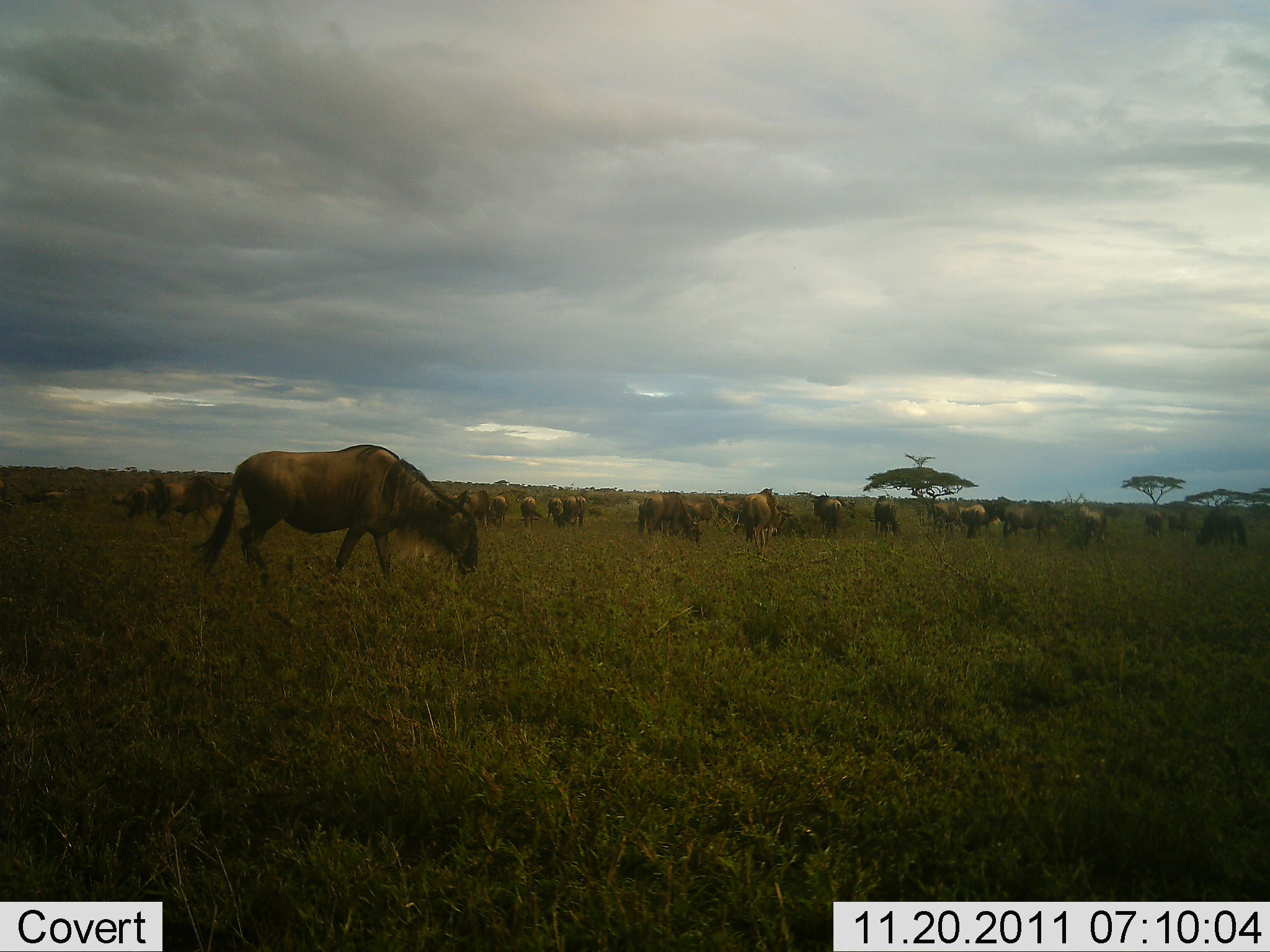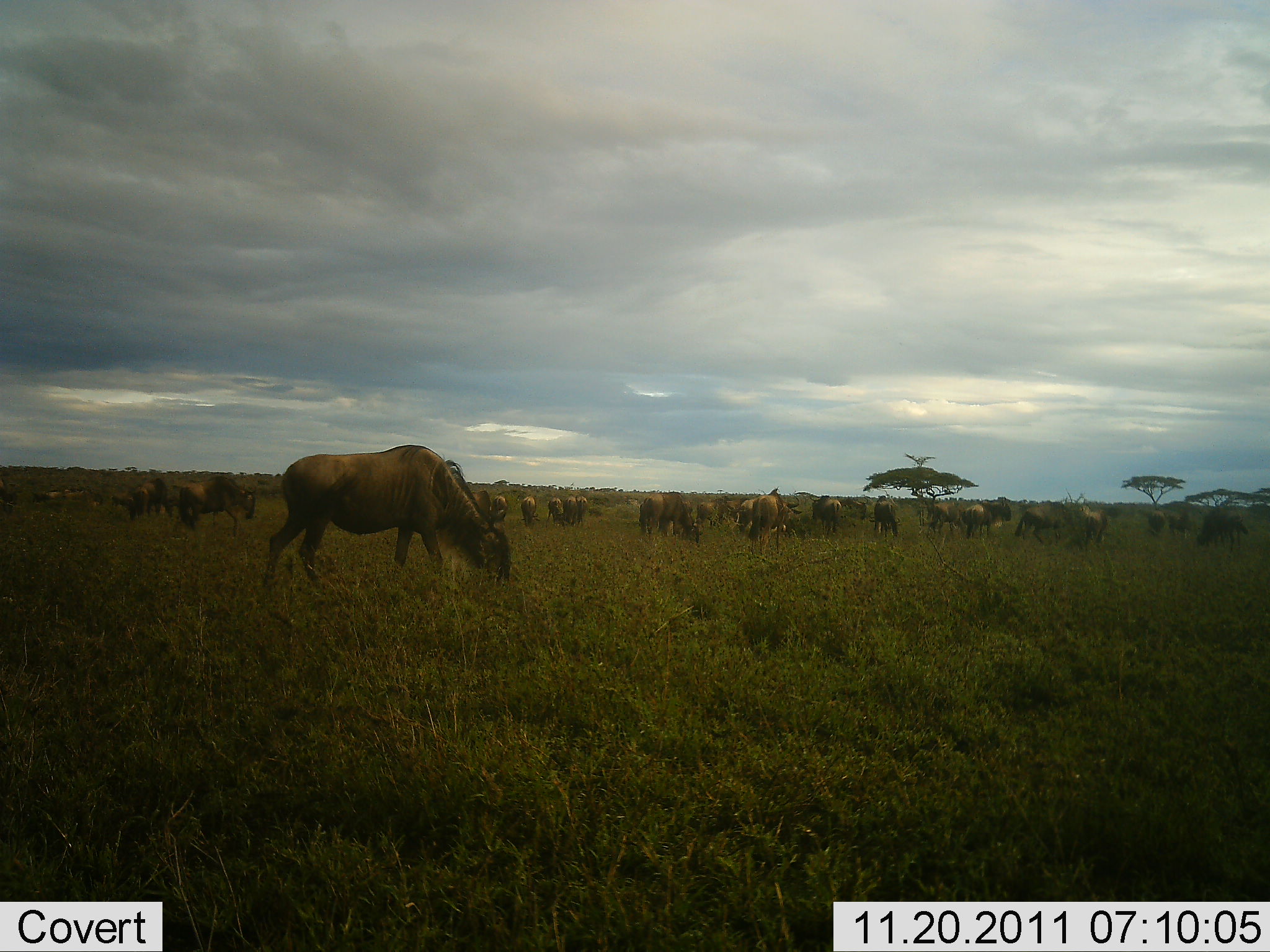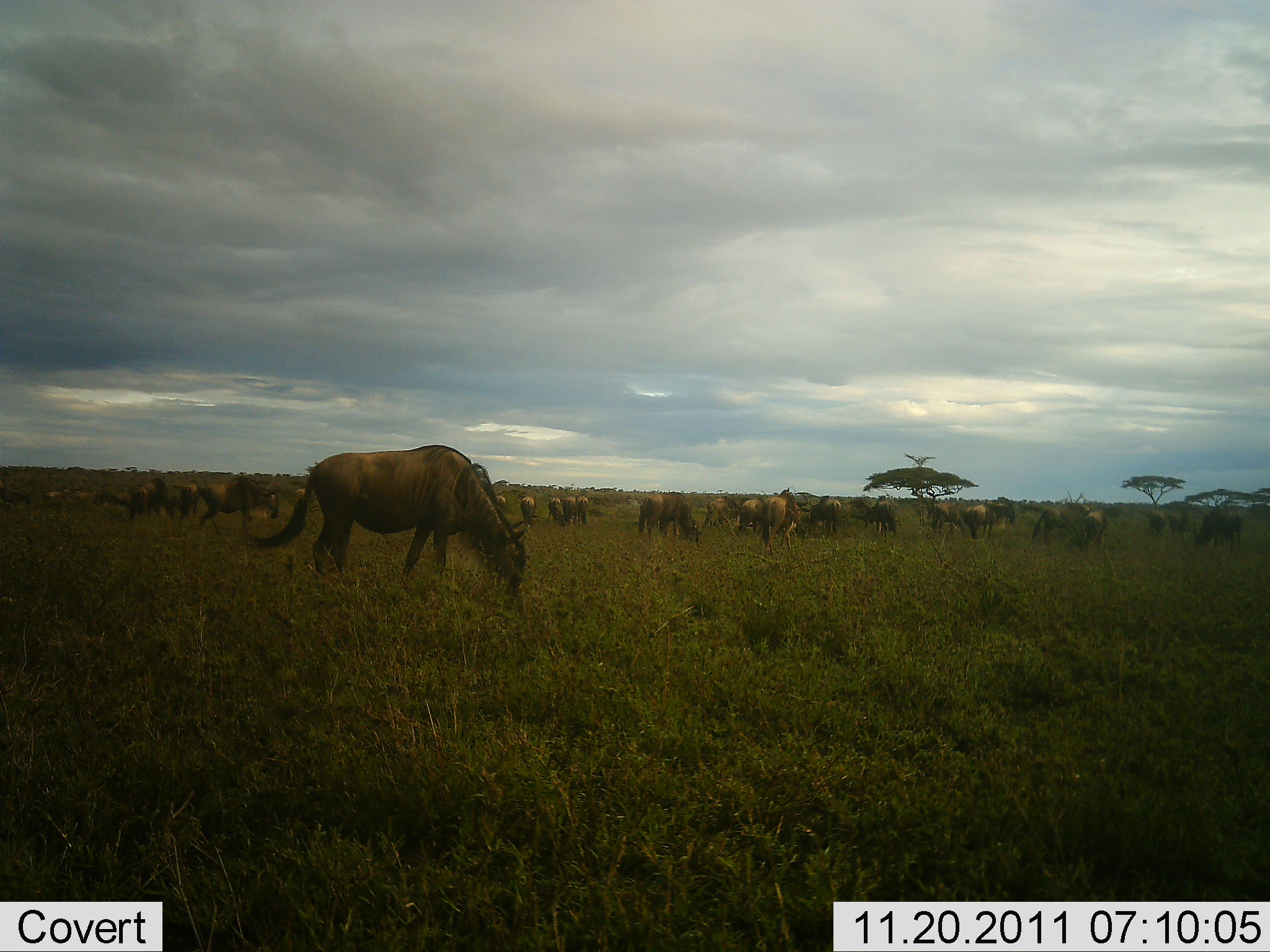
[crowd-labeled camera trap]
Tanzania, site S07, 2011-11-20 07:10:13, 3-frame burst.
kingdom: Animalia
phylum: Chordata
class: Mammalia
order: Artiodactyla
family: Bovidae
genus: Connochaetes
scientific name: Connochaetes taurinus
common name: blue wildebeest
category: wildebeest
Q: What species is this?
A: Wildebeest (blue wildebeest) (Connochaetes taurinus).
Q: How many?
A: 11-50.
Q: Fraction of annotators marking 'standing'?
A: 17%.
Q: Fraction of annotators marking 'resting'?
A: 0%.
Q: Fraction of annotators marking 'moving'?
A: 33%.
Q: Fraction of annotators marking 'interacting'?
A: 0%.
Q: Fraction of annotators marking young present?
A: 8%.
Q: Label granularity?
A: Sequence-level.